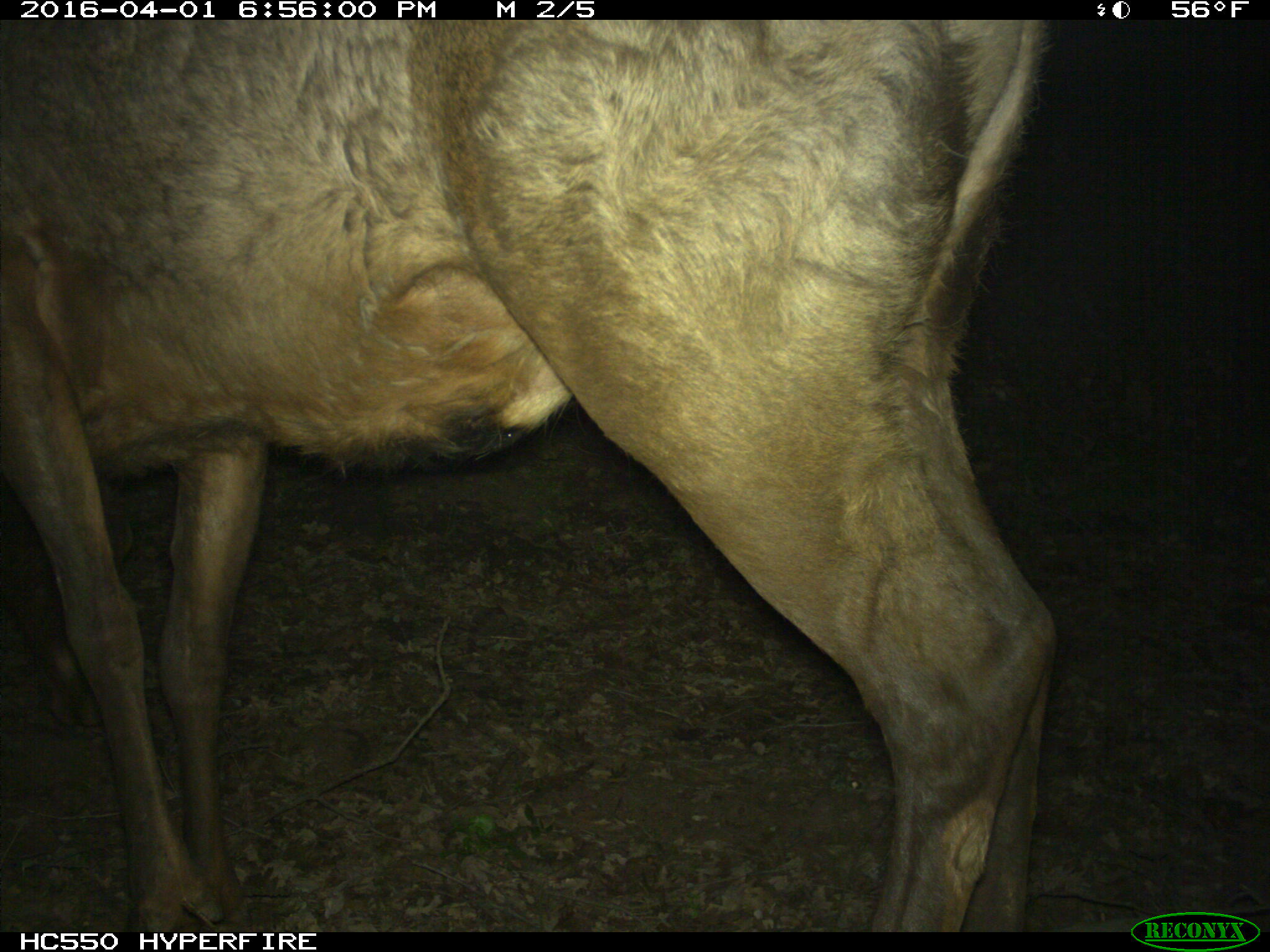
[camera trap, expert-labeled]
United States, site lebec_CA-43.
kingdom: Animalia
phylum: Chordata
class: Mammalia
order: Artiodactyla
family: Cervidae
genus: Cervus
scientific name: Cervus canadensis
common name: elk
Cervus canadensis (elk).